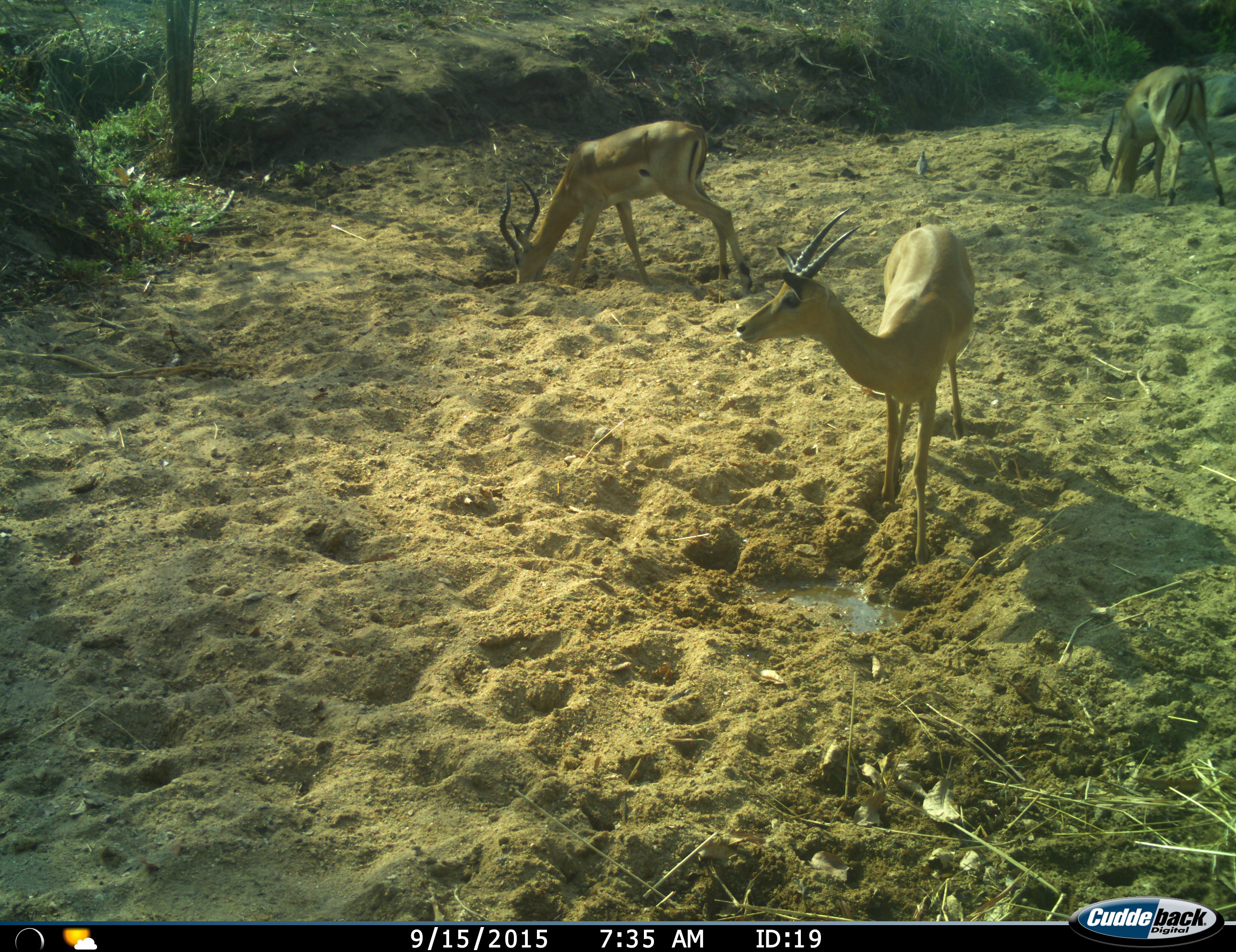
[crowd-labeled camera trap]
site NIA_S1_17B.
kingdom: Animalia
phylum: Chordata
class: Mammalia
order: Artiodactyla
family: Bovidae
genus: Aepyceros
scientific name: Aepyceros melampus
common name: impala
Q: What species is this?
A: Impala (Aepyceros melampus).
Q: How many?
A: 3.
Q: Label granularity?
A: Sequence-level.